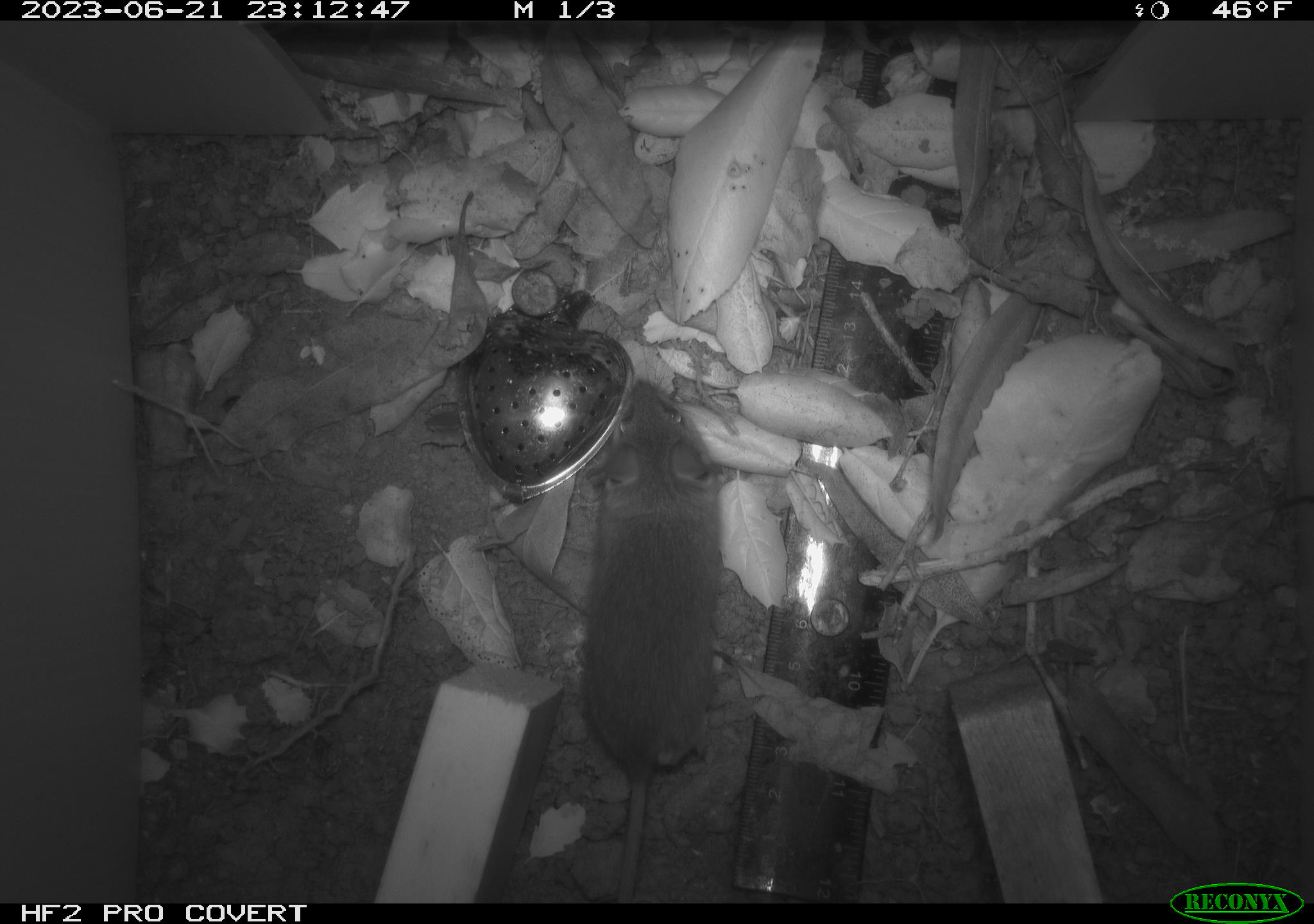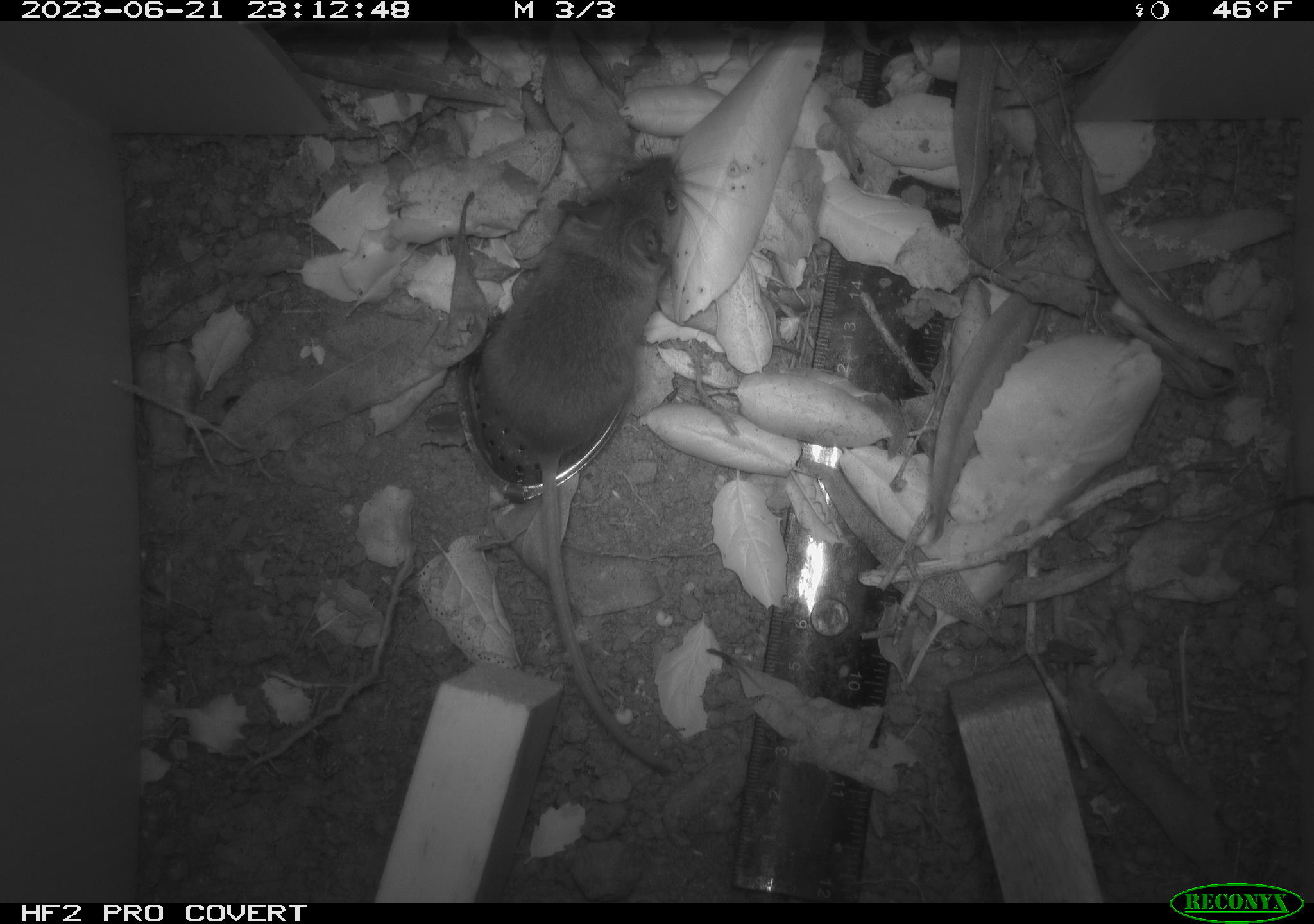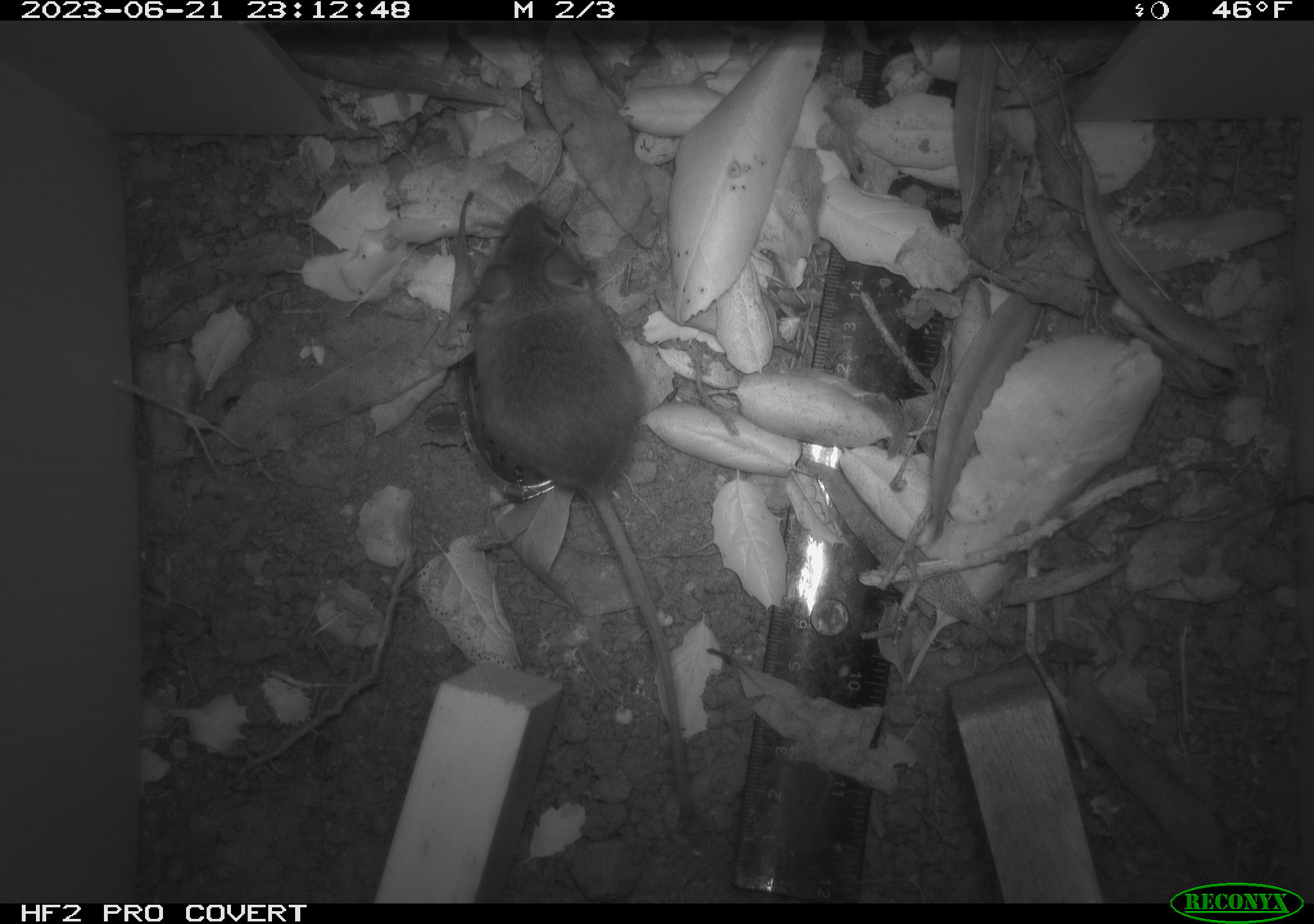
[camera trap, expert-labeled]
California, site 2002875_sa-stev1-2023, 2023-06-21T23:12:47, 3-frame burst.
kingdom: Animalia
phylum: Chordata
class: Mammalia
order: Rodentia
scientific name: Rodentia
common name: mouse species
Mouse species (Rodentia).